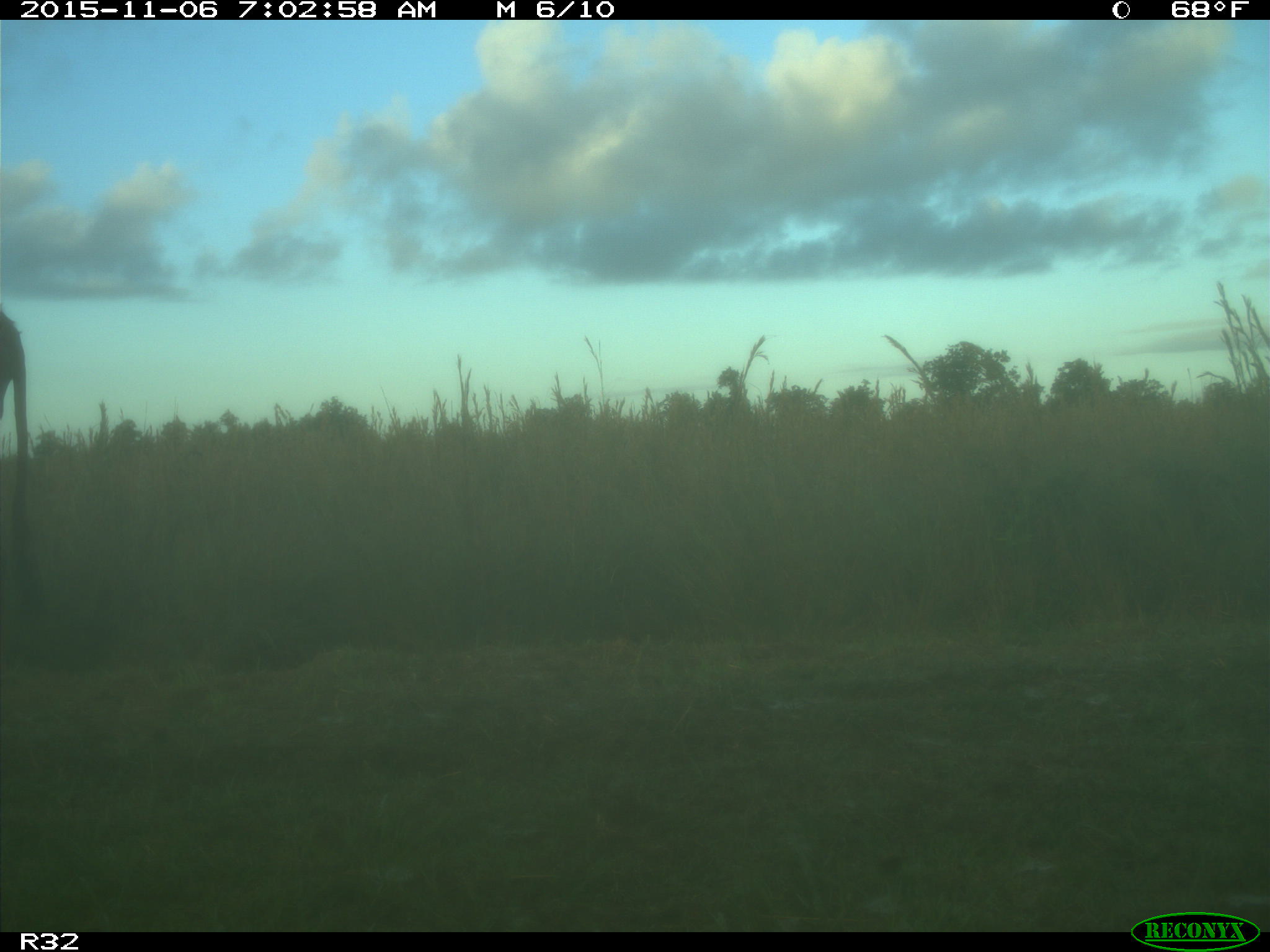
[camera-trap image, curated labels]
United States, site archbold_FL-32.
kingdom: Animalia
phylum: Chordata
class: Mammalia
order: Artiodactyla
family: Bovidae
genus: Bos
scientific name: Bos taurus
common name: domestic cow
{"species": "Bos taurus (domestic cow)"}